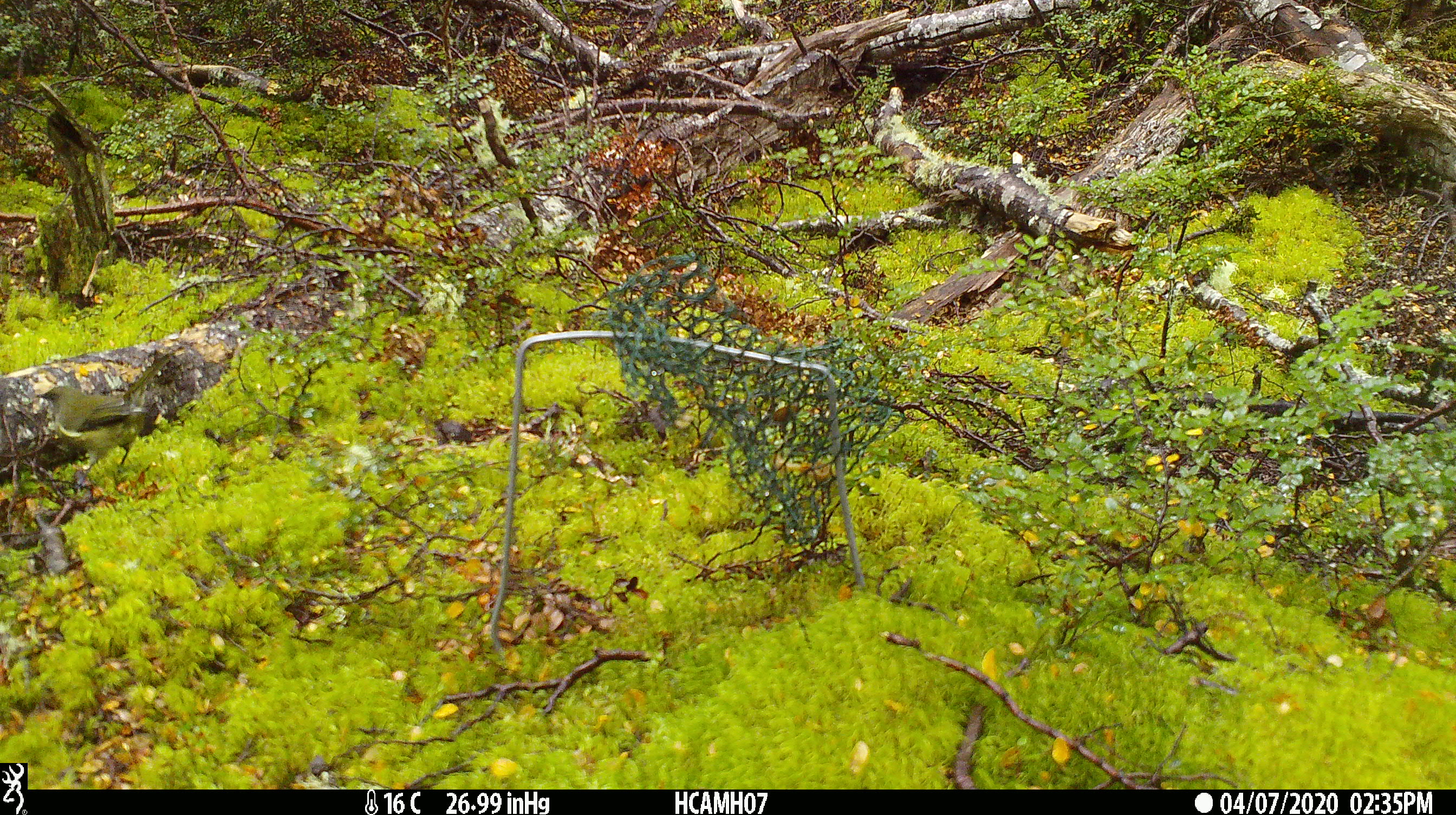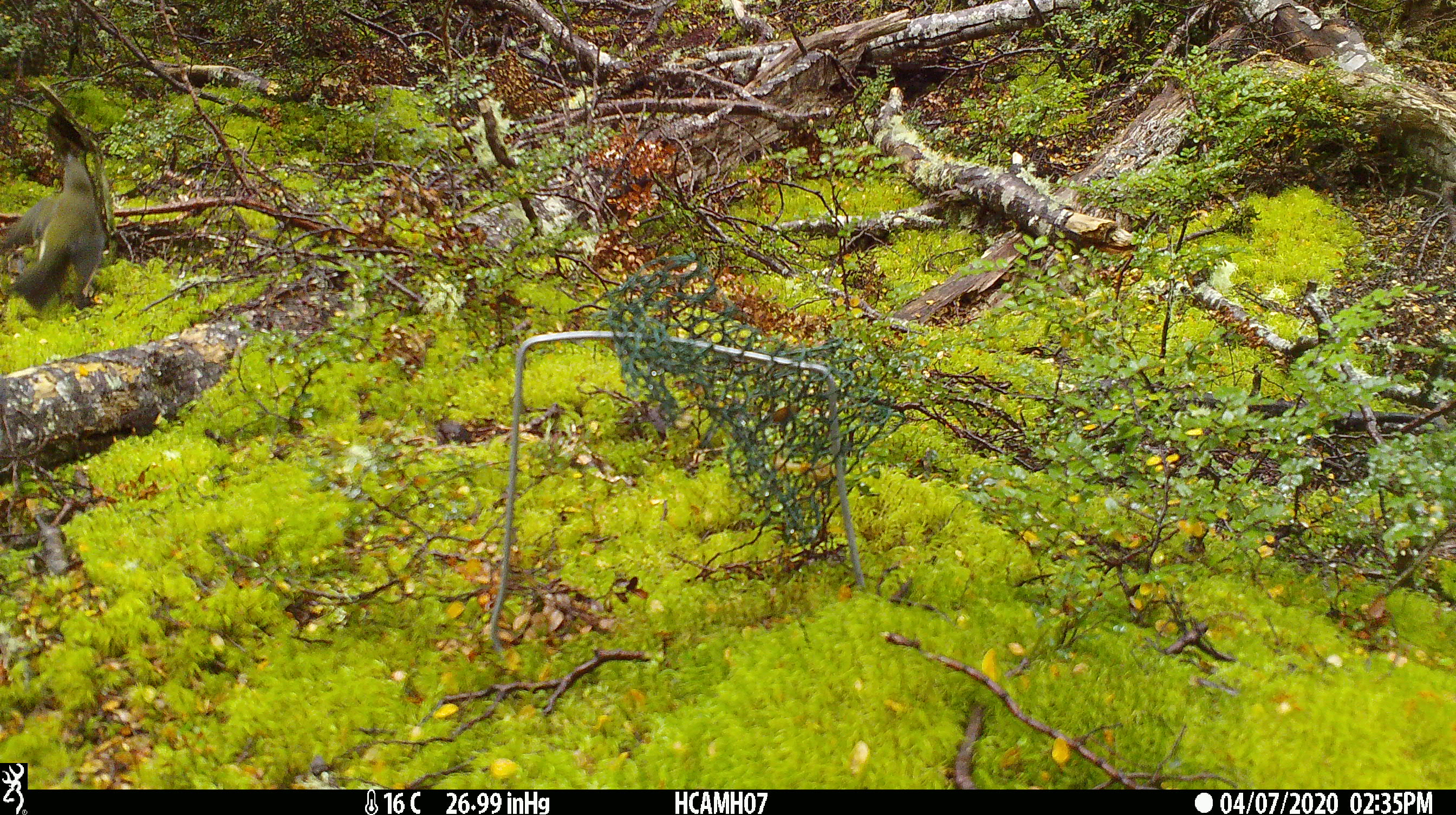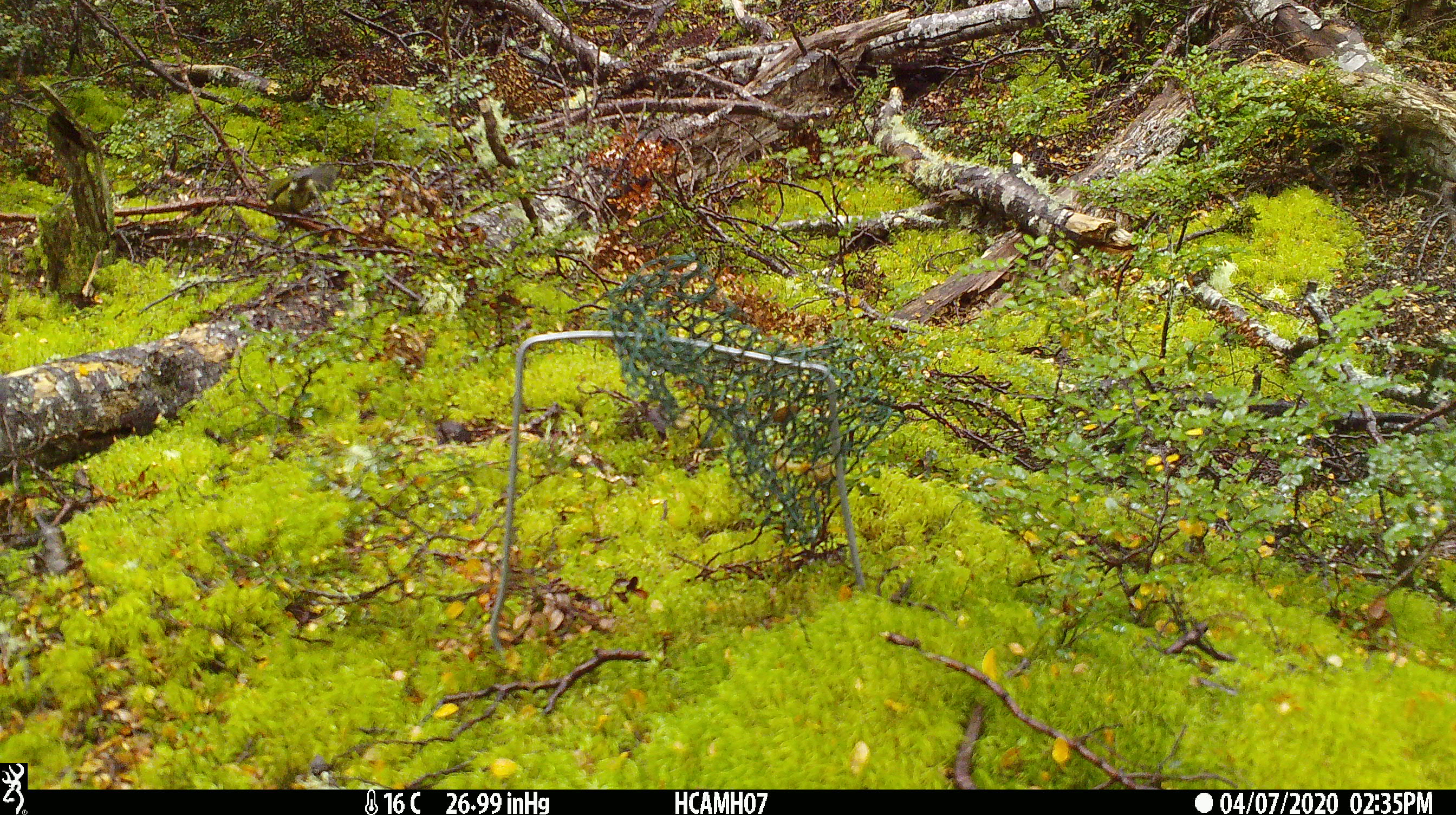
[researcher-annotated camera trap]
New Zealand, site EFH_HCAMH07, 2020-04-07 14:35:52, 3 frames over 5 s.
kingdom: Animalia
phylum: Chordata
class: Aves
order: Passeriformes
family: Meliphagidae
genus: Anthornis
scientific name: Anthornis melanura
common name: new zealand bellbird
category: bellbird